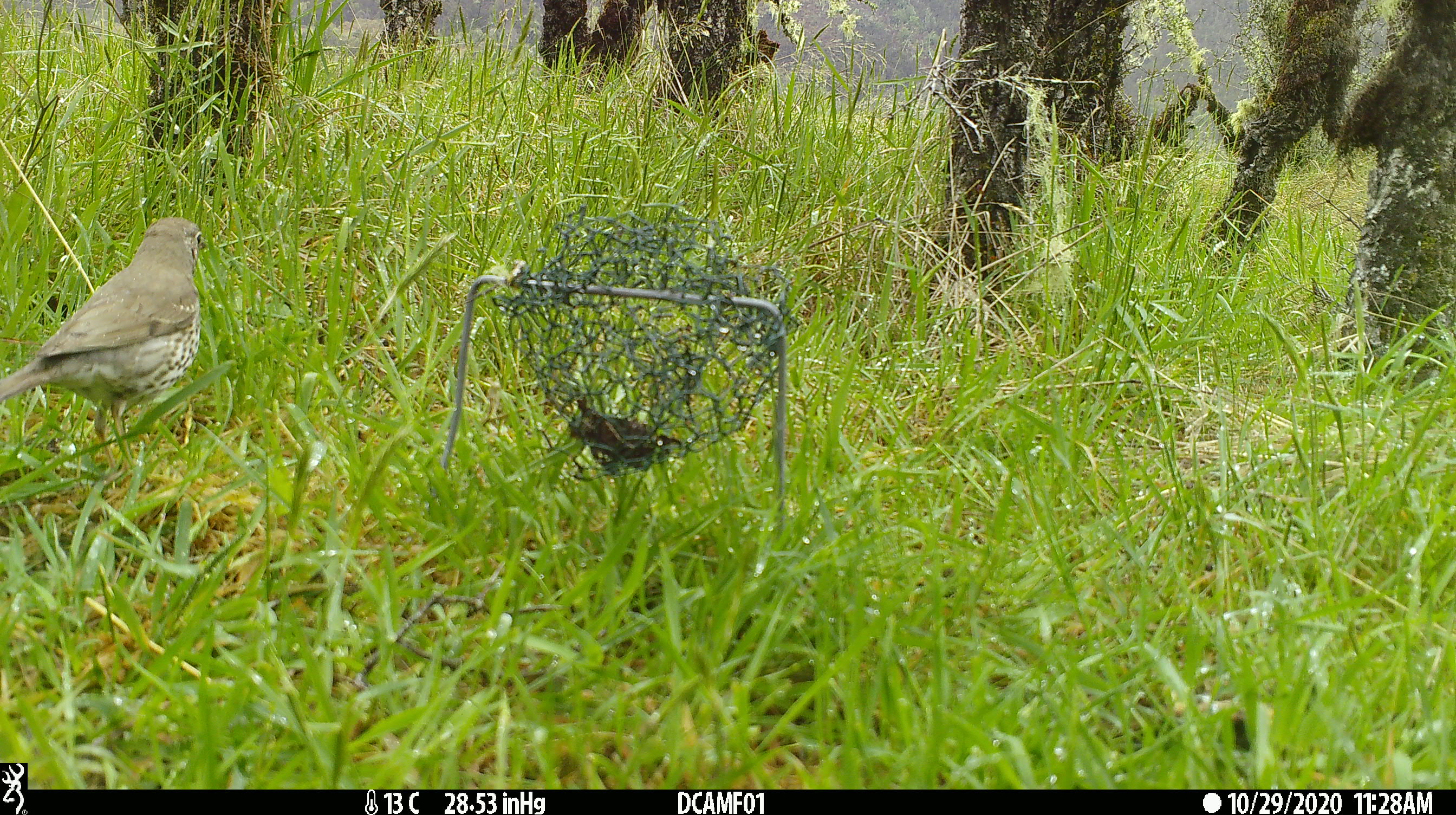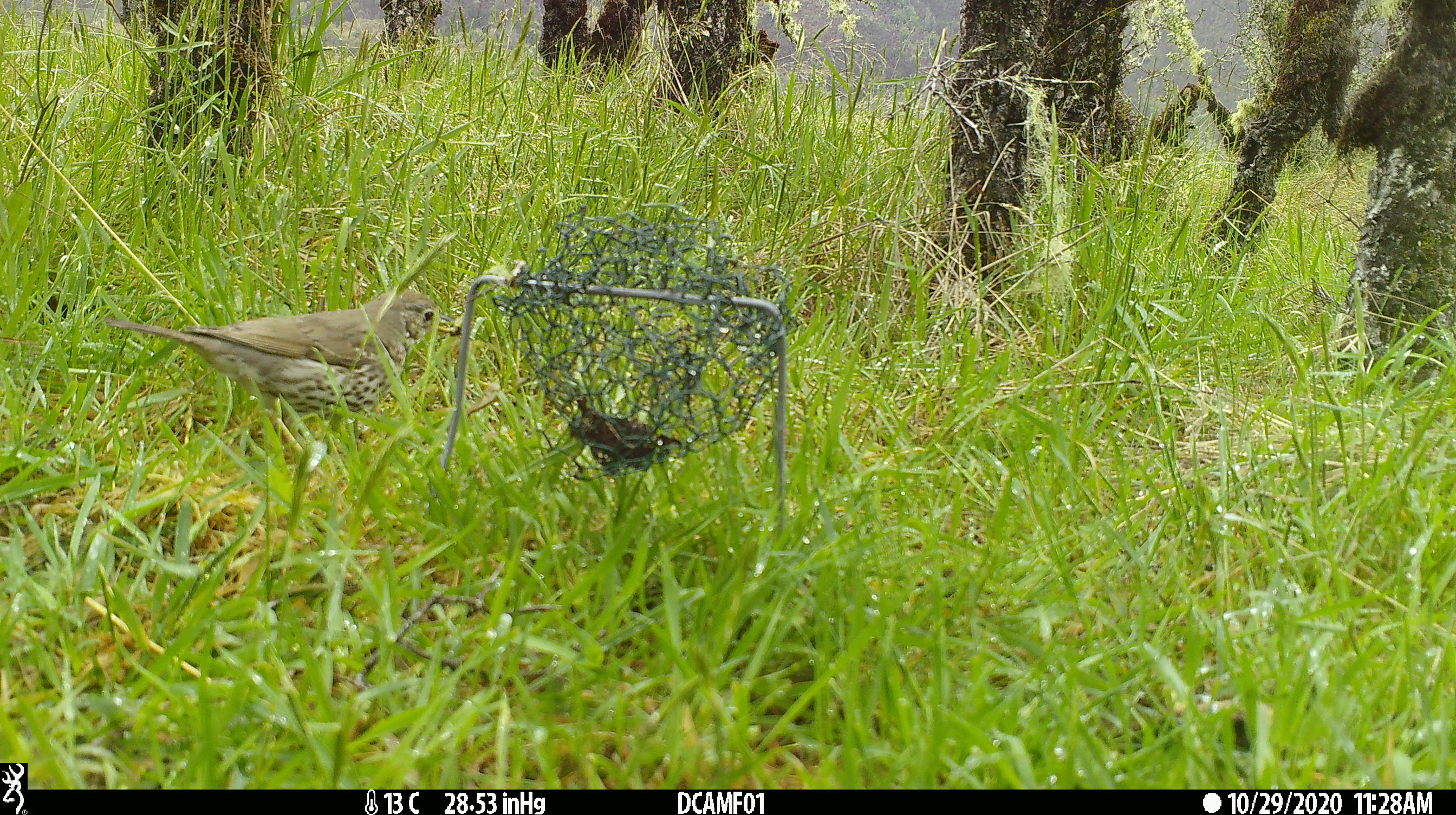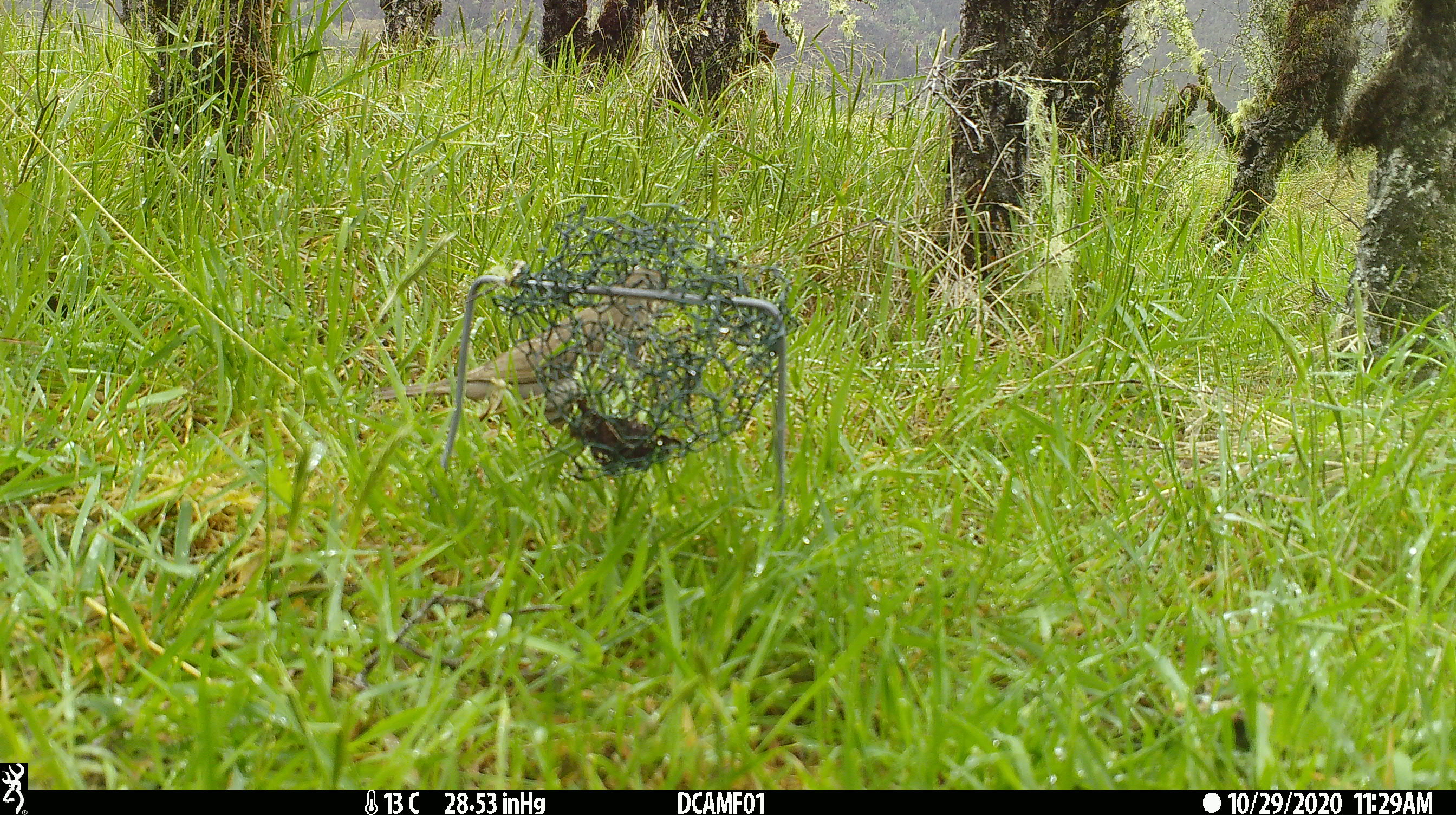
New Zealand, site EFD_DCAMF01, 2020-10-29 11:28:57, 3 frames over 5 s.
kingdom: Animalia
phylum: Chordata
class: Aves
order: Passeriformes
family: Turdidae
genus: Turdus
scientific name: Turdus philomelos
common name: song thrush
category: thrush